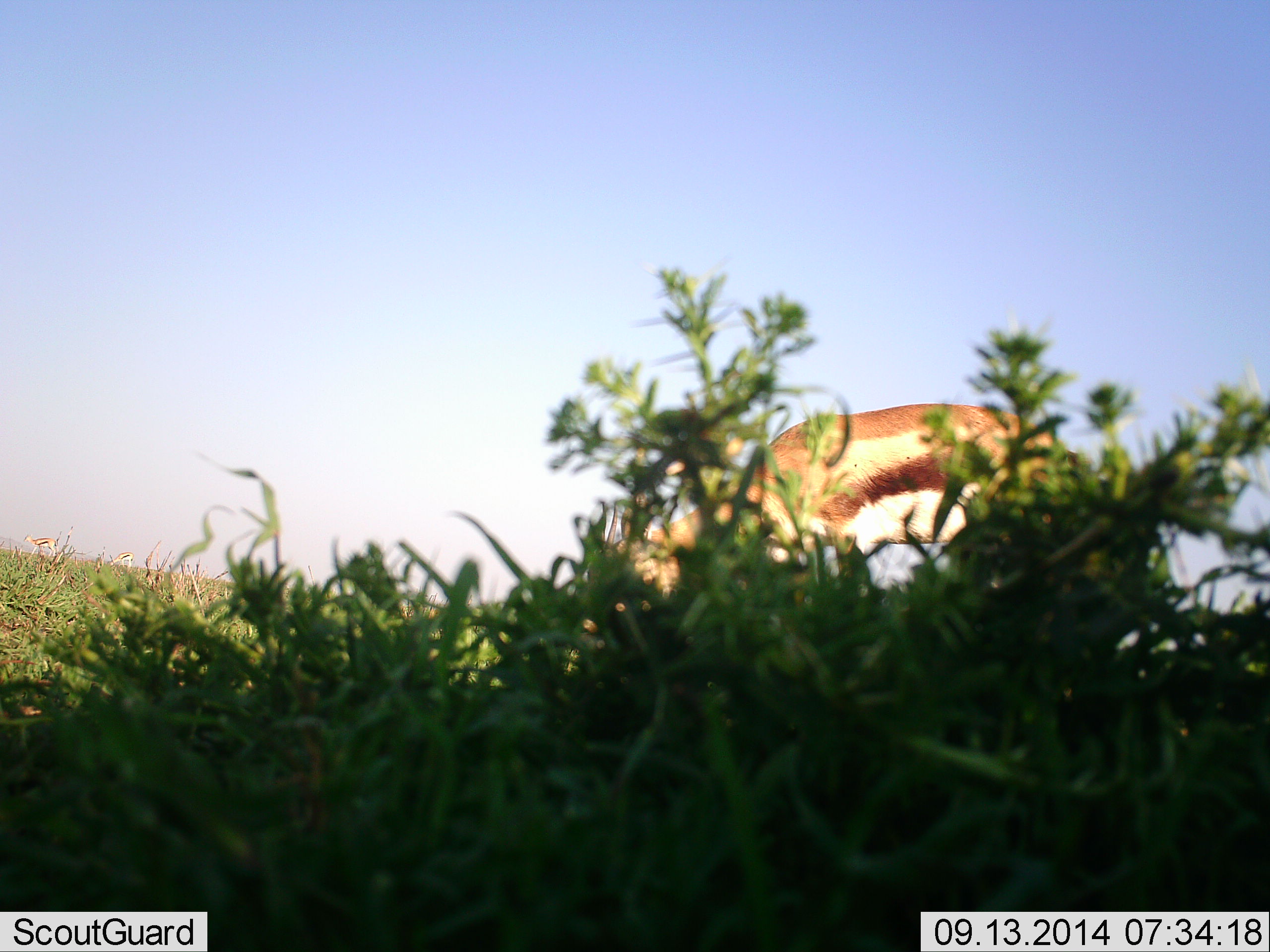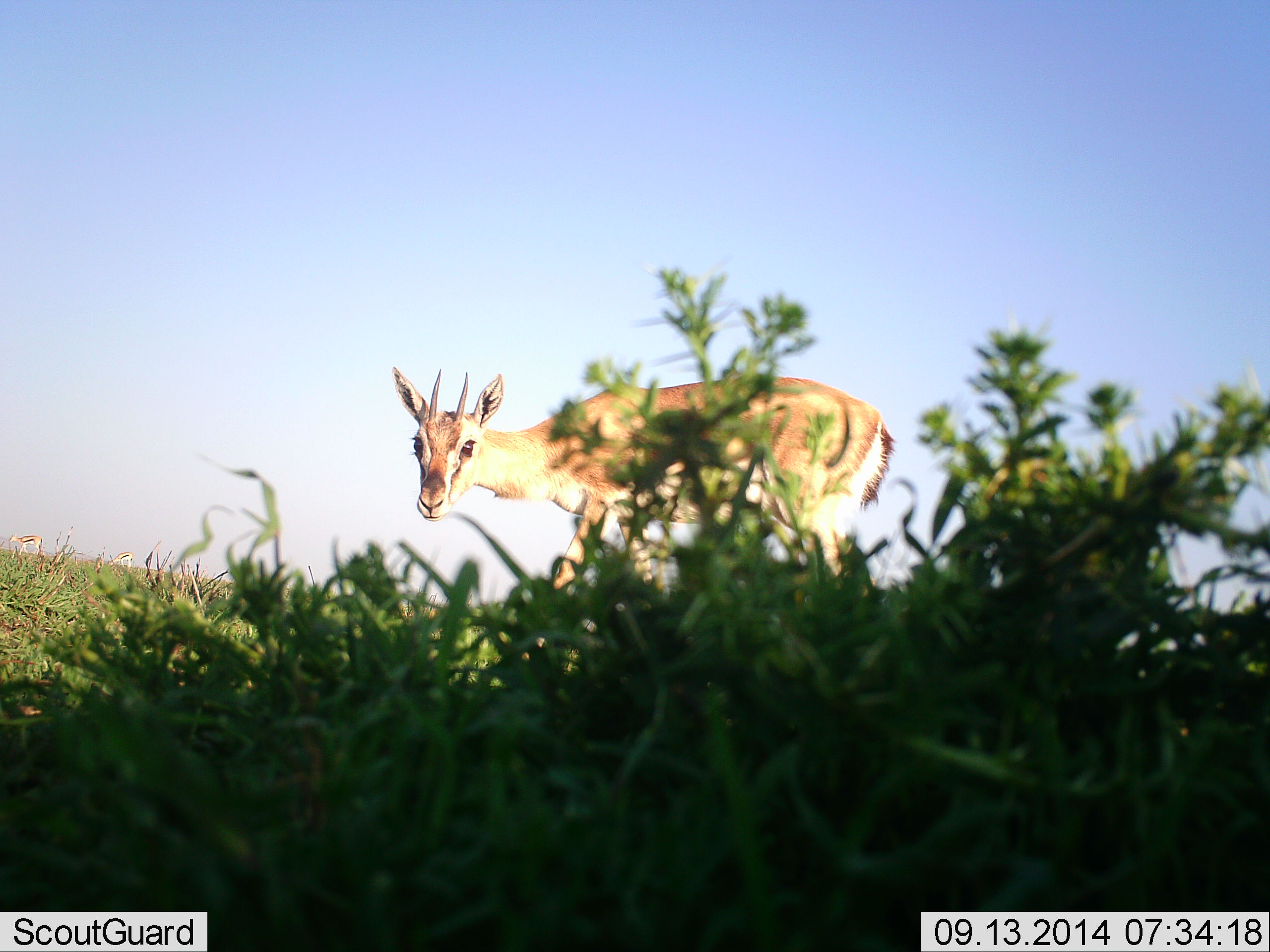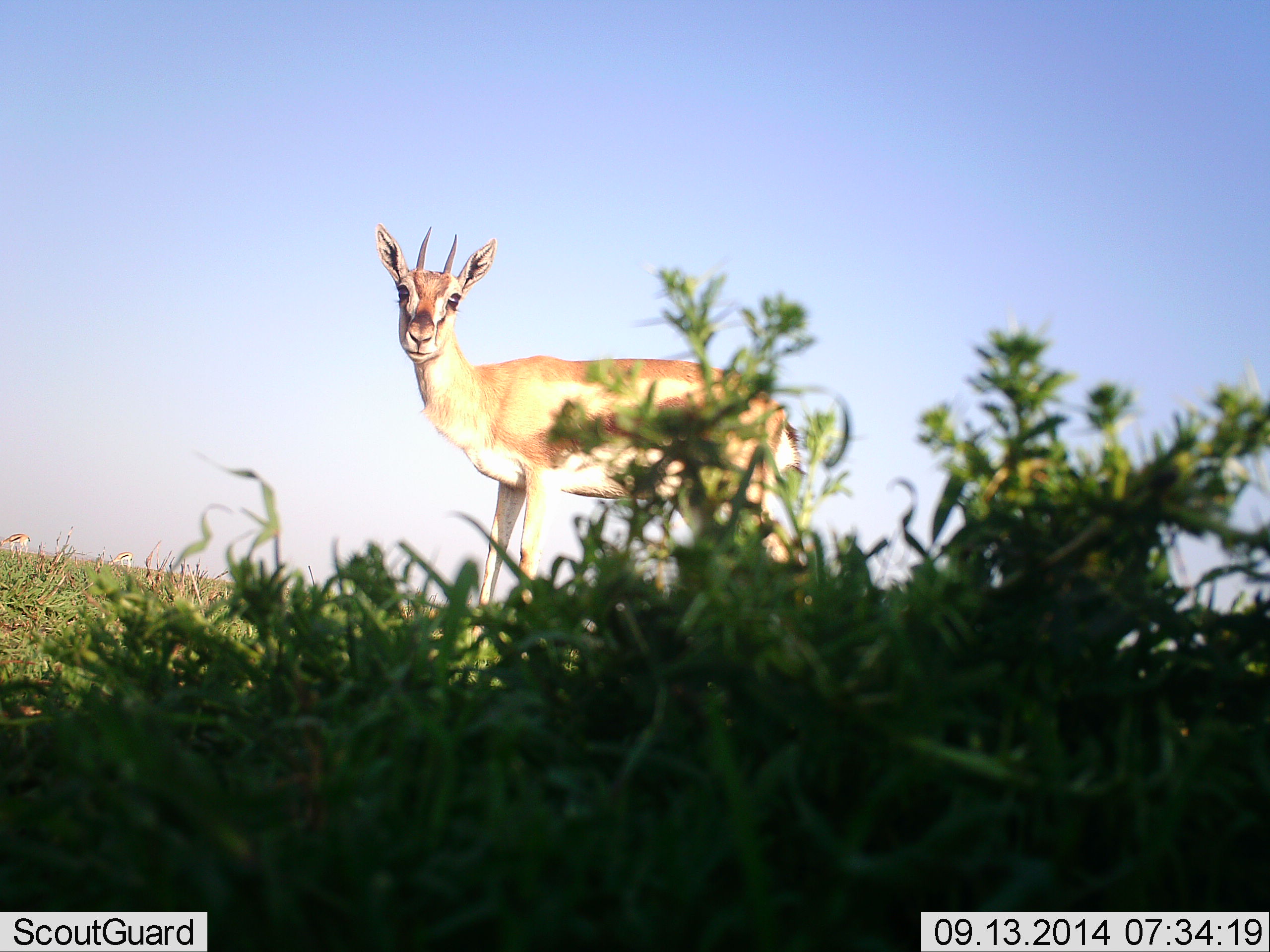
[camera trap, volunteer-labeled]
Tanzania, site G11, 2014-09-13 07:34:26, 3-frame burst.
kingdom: Animalia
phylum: Chordata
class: Mammalia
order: Artiodactyla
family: Bovidae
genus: Eudorcas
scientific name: Eudorcas thomsonii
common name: thomson's gazelle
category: gazellethomsons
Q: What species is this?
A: Gazellethomsons (thomson's gazelle) (Eudorcas thomsonii).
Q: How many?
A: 1.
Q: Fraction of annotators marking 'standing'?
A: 40%.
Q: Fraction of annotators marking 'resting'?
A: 0%.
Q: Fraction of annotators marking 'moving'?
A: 60%.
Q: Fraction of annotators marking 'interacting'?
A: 0%.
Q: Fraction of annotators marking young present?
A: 0%.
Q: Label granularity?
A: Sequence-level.